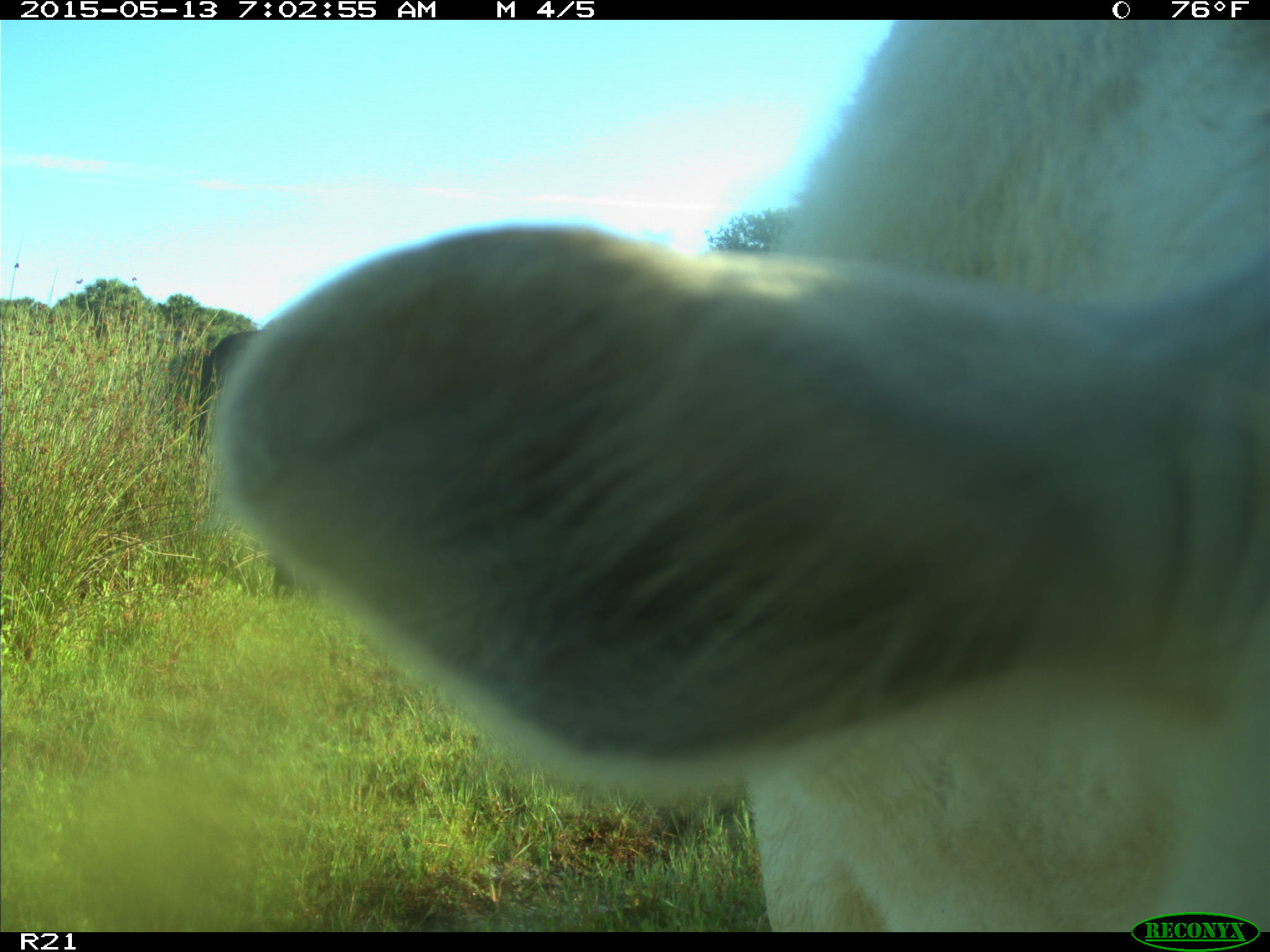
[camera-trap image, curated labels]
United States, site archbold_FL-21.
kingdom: Animalia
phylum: Chordata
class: Mammalia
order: Artiodactyla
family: Bovidae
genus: Bos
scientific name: Bos taurus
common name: domestic cow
Bos taurus (domestic cow).